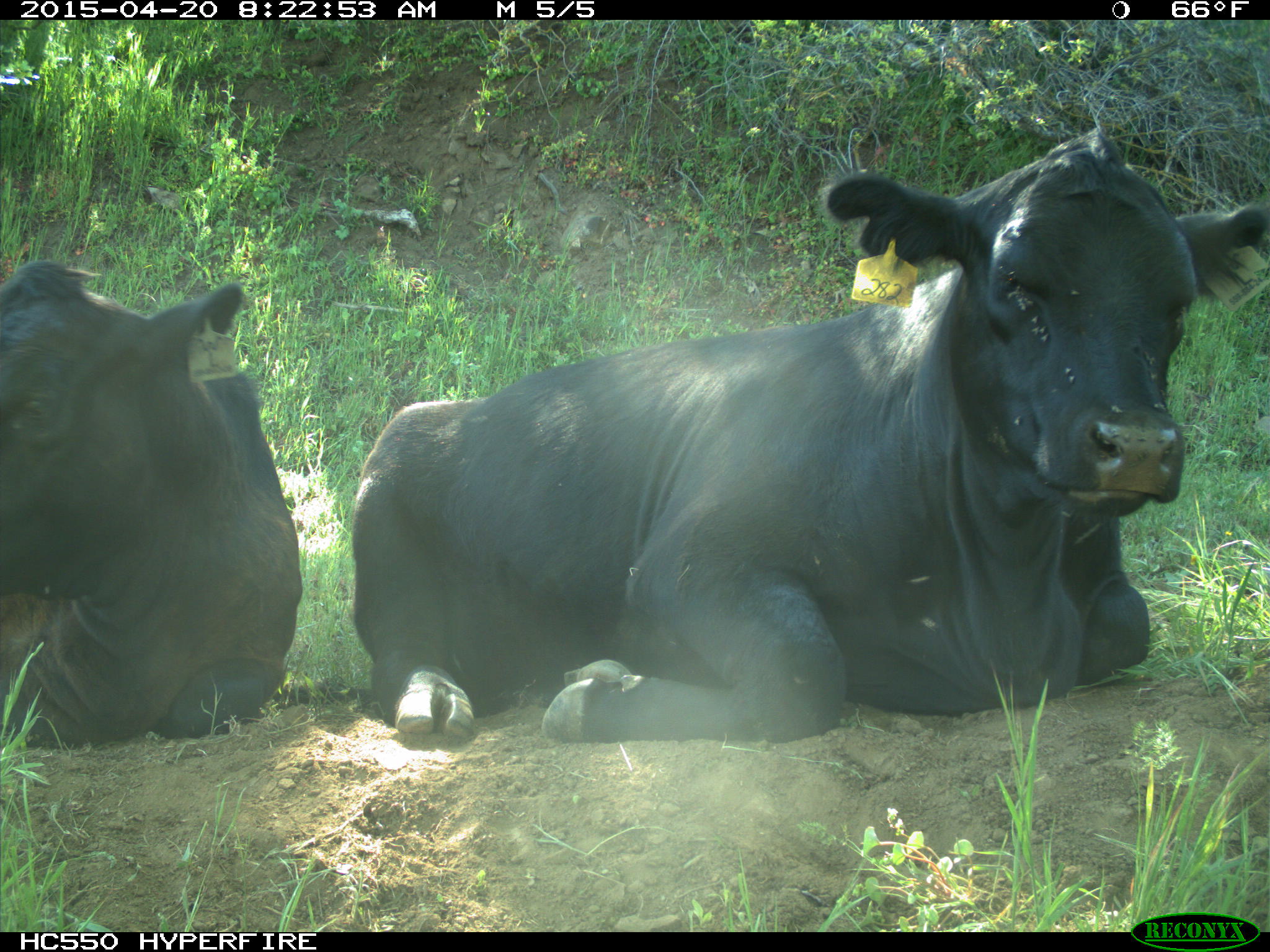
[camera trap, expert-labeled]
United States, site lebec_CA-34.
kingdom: Animalia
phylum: Chordata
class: Mammalia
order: Artiodactyla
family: Bovidae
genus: Bos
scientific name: Bos taurus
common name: domestic cow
Bos taurus (domestic cow).